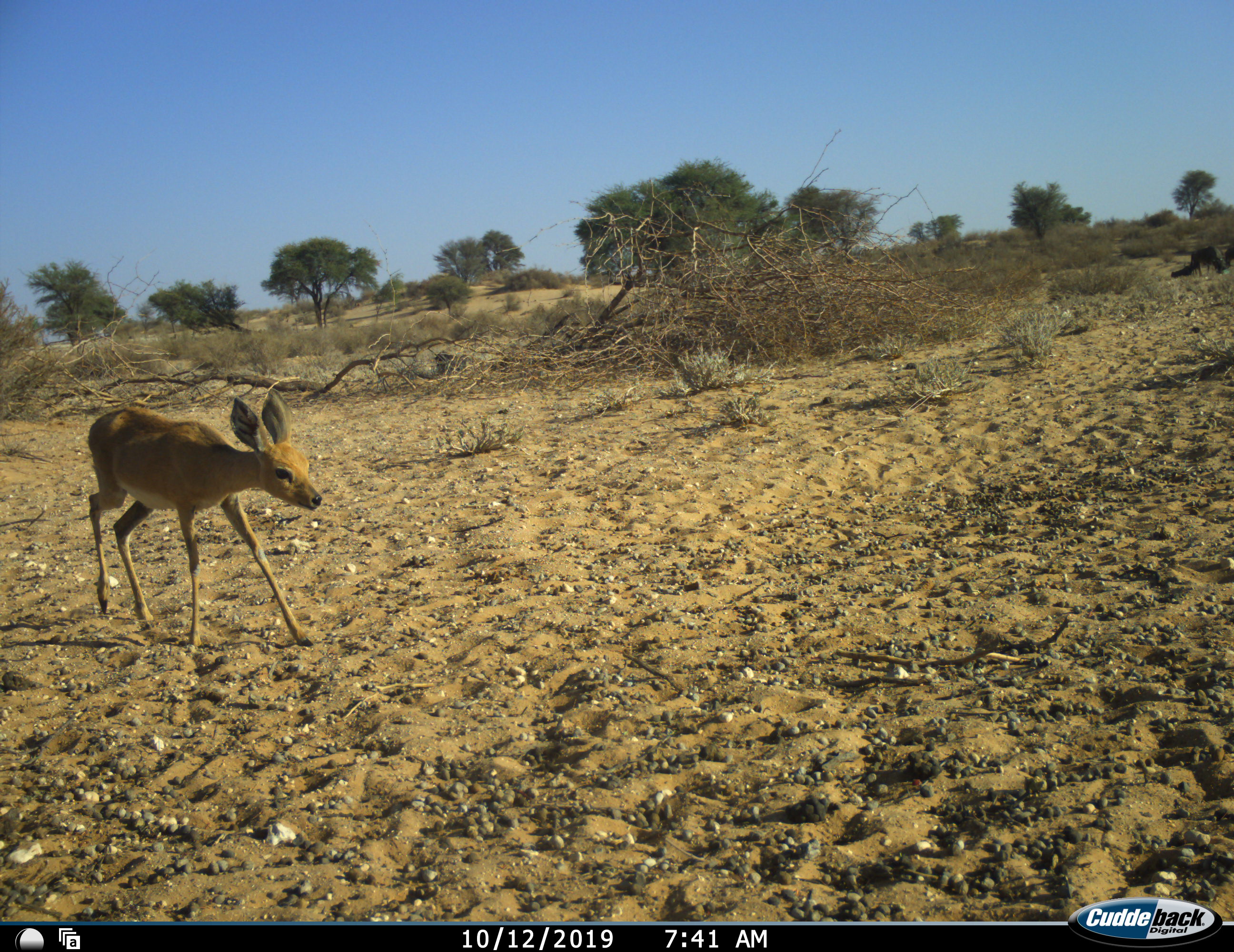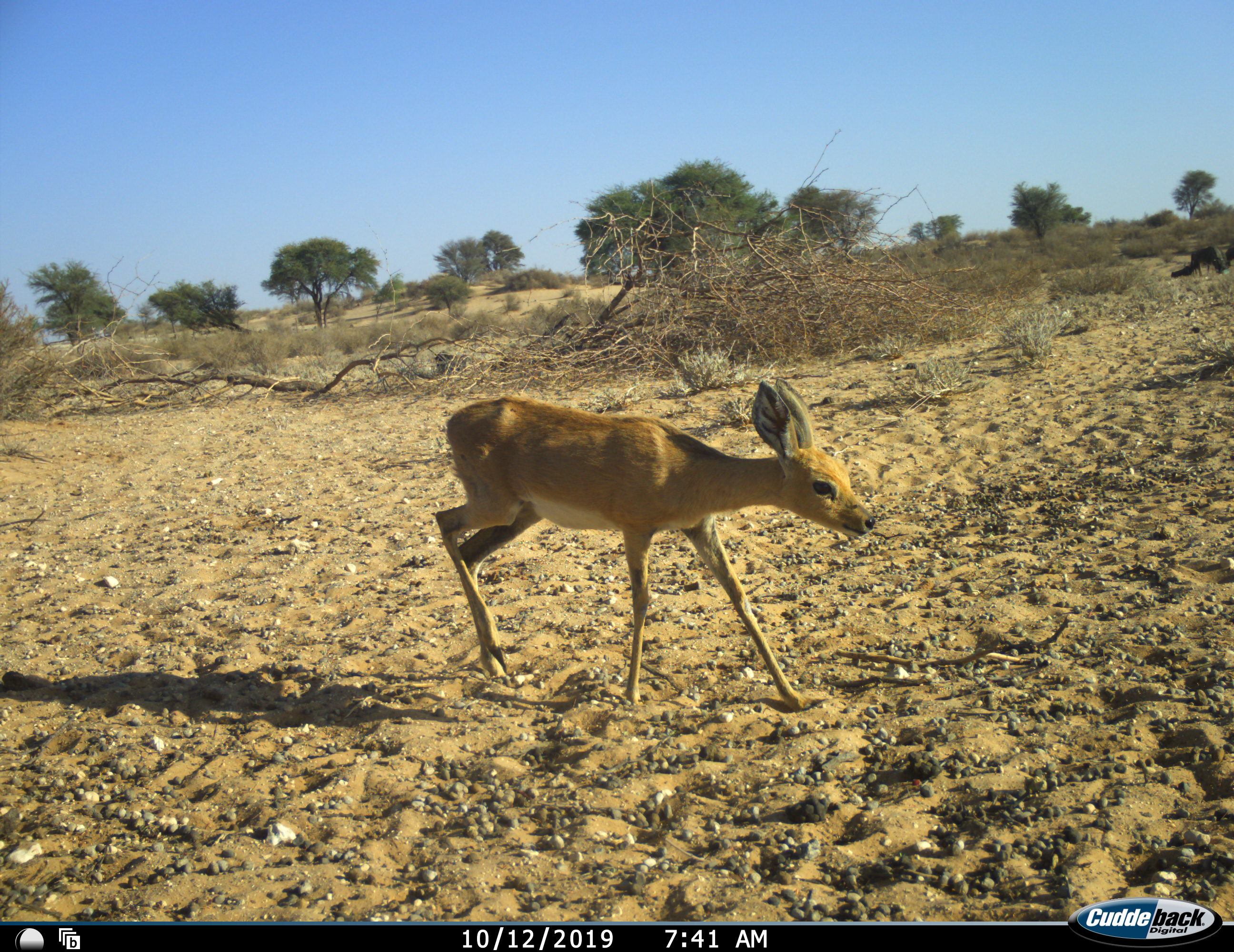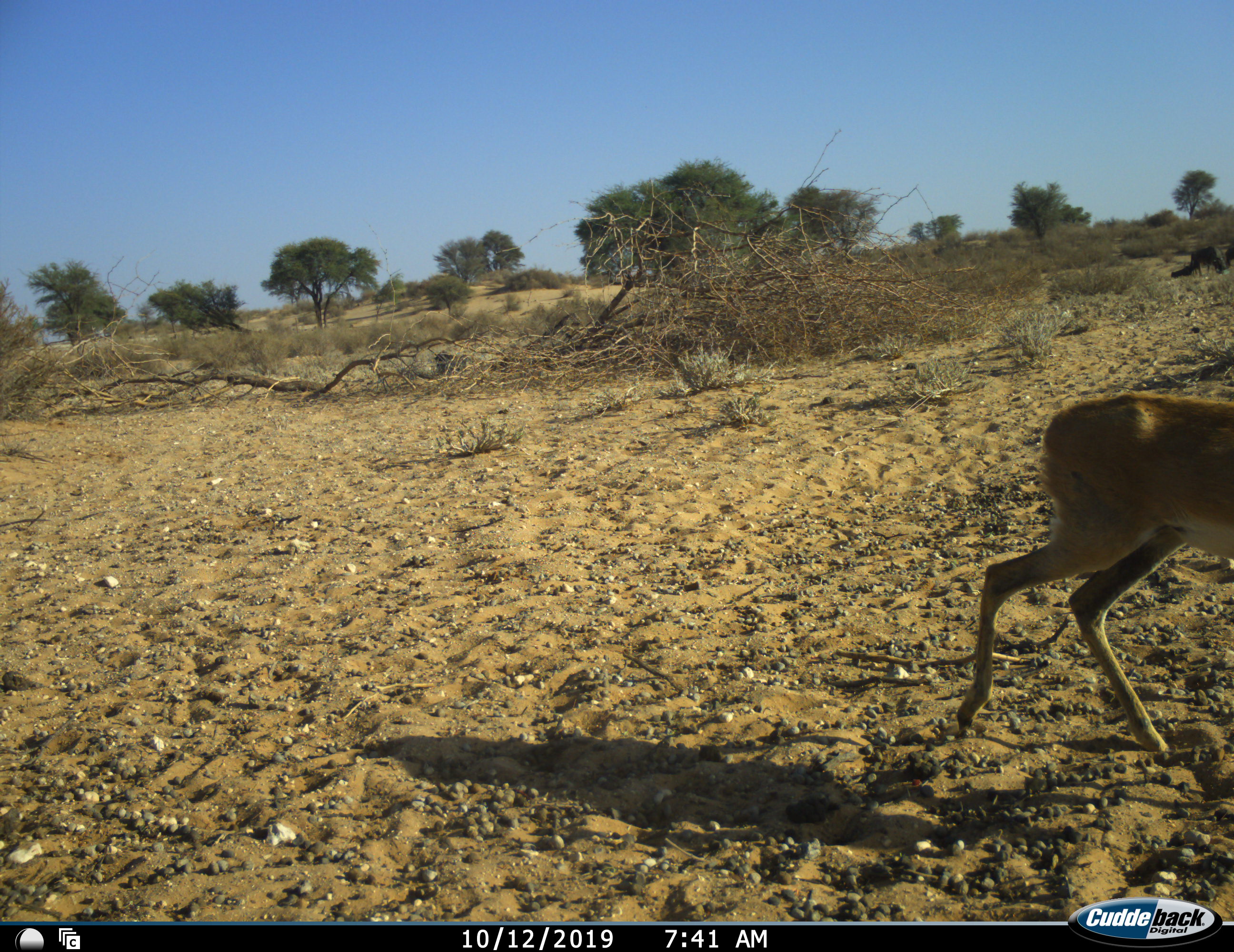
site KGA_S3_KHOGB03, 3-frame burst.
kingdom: Animalia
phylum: Chordata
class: Mammalia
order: Artiodactyla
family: Bovidae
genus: Raphicerus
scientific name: Raphicerus campestris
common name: steenbok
Steenbok (Raphicerus campestris), count 1. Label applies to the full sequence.